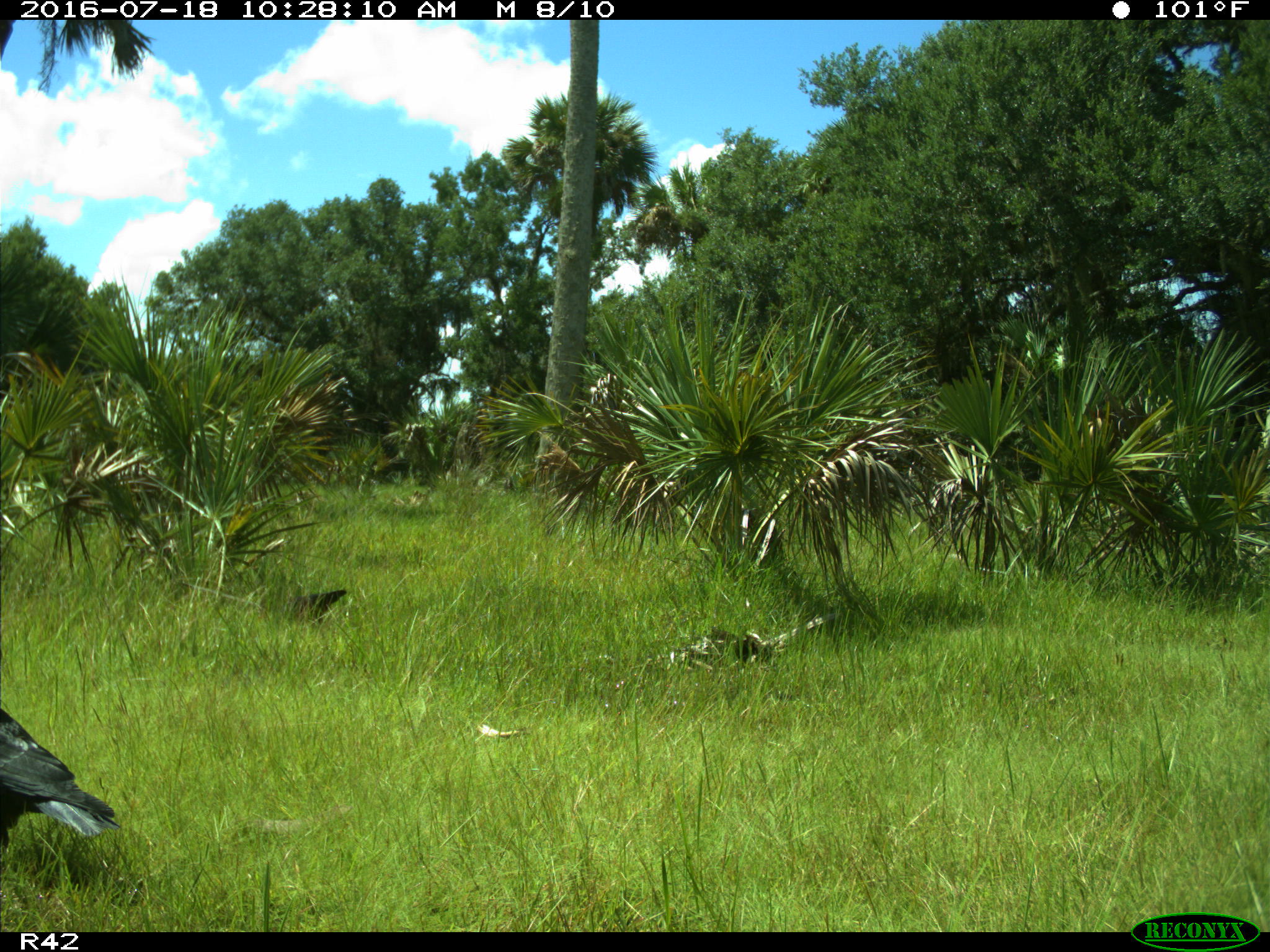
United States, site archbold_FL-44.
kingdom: Animalia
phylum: Chordata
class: Aves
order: Passeriformes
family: Corvidae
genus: Corvus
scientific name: Corvus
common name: crows and ravens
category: unidentified corvus